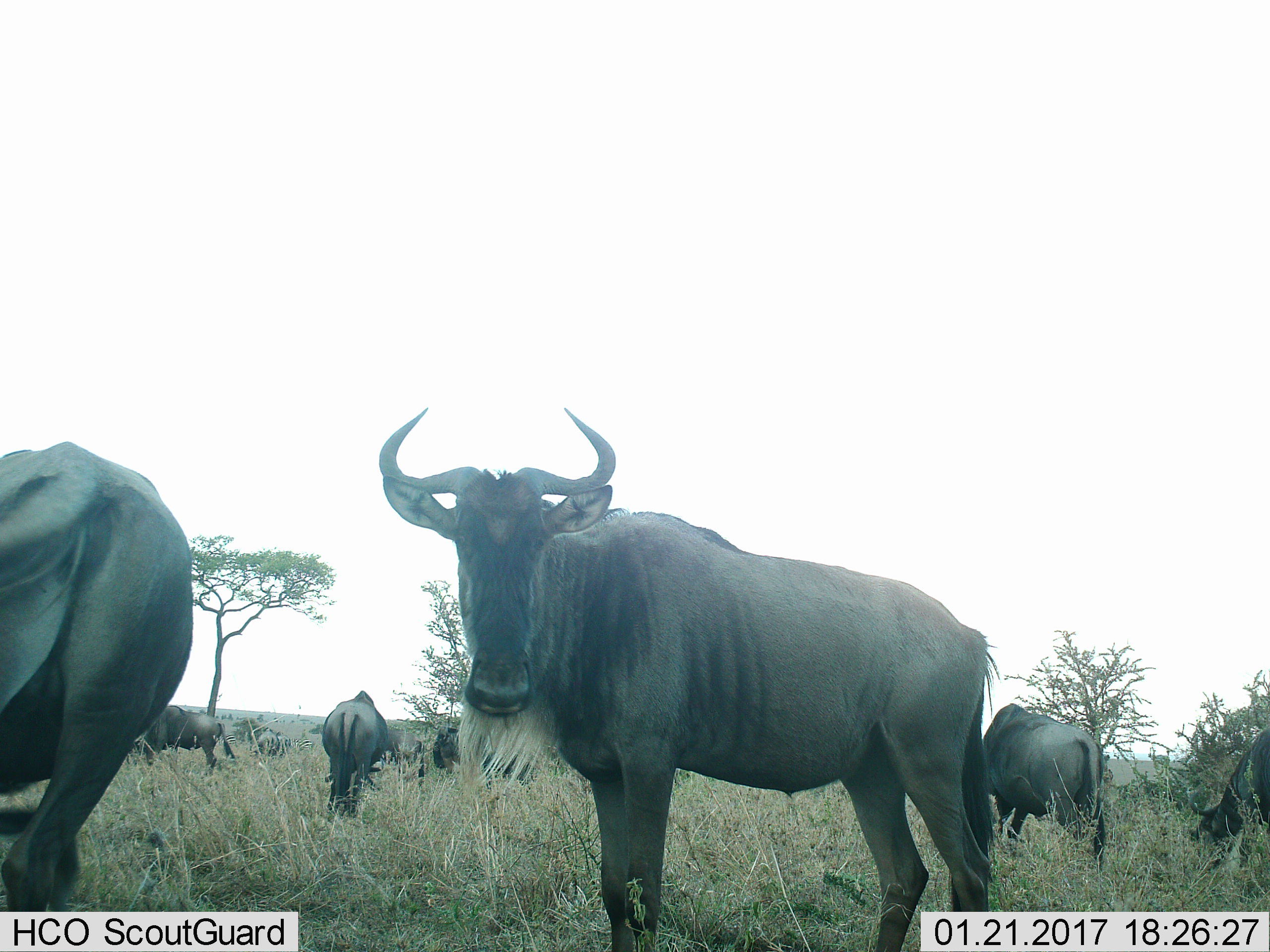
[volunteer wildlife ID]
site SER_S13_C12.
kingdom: Animalia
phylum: Chordata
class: Mammalia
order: Artiodactyla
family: Bovidae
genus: Connochaetes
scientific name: Connochaetes taurinus taurinus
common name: blue wildebeest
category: wildebeestblue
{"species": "wildebeestblue (blue wildebeest) (Connochaetes taurinus taurinus)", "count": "10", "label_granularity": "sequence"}